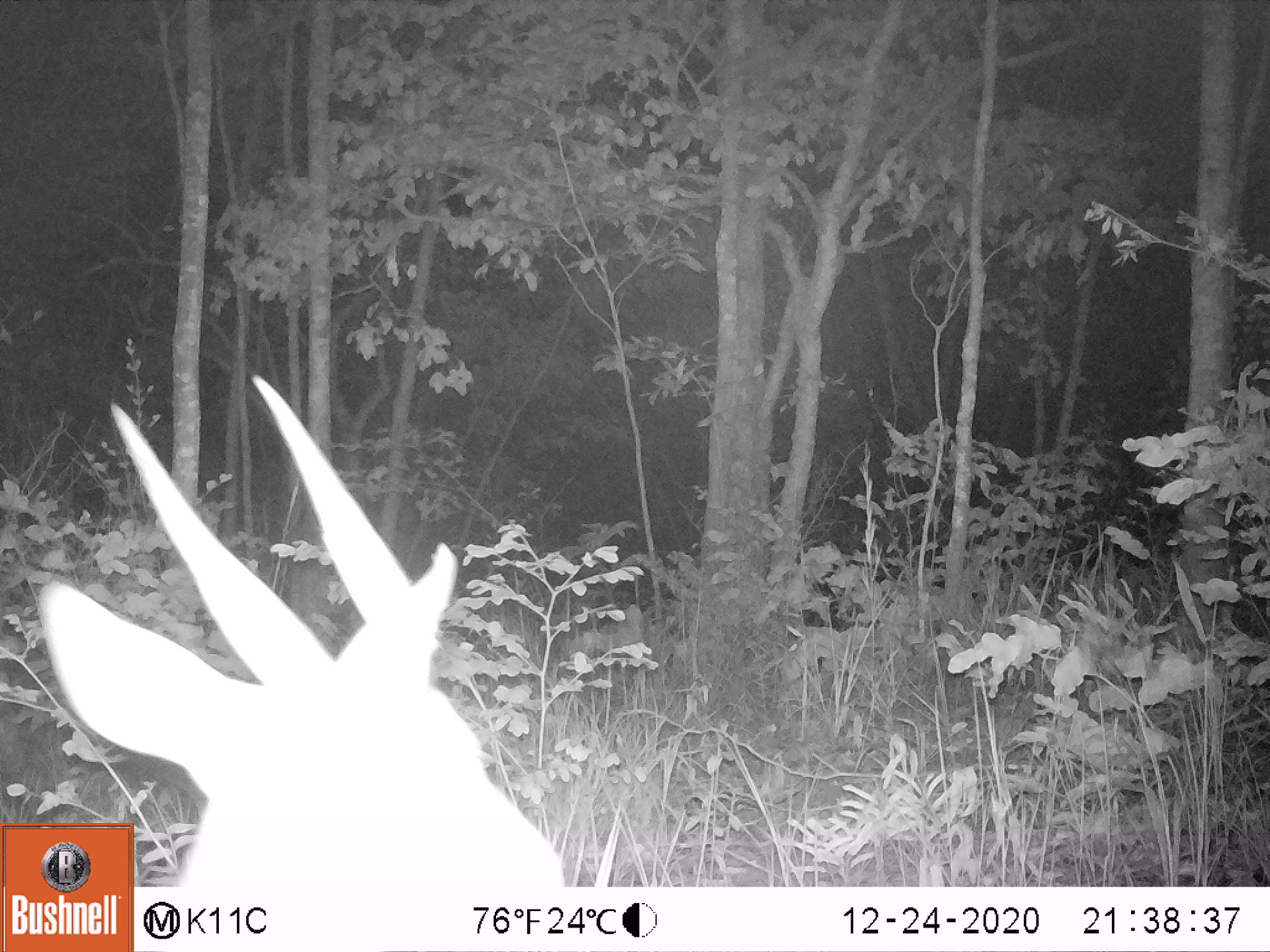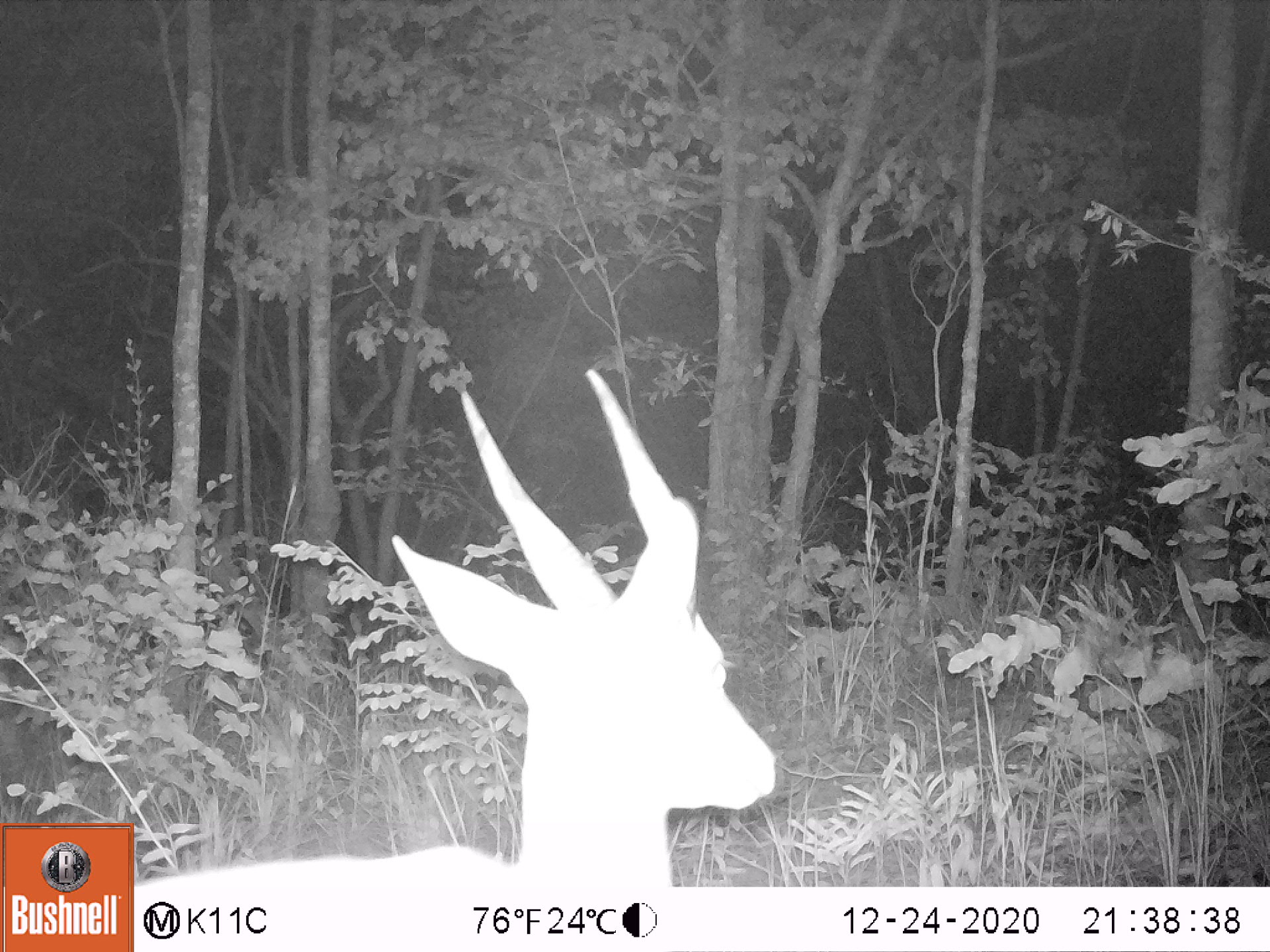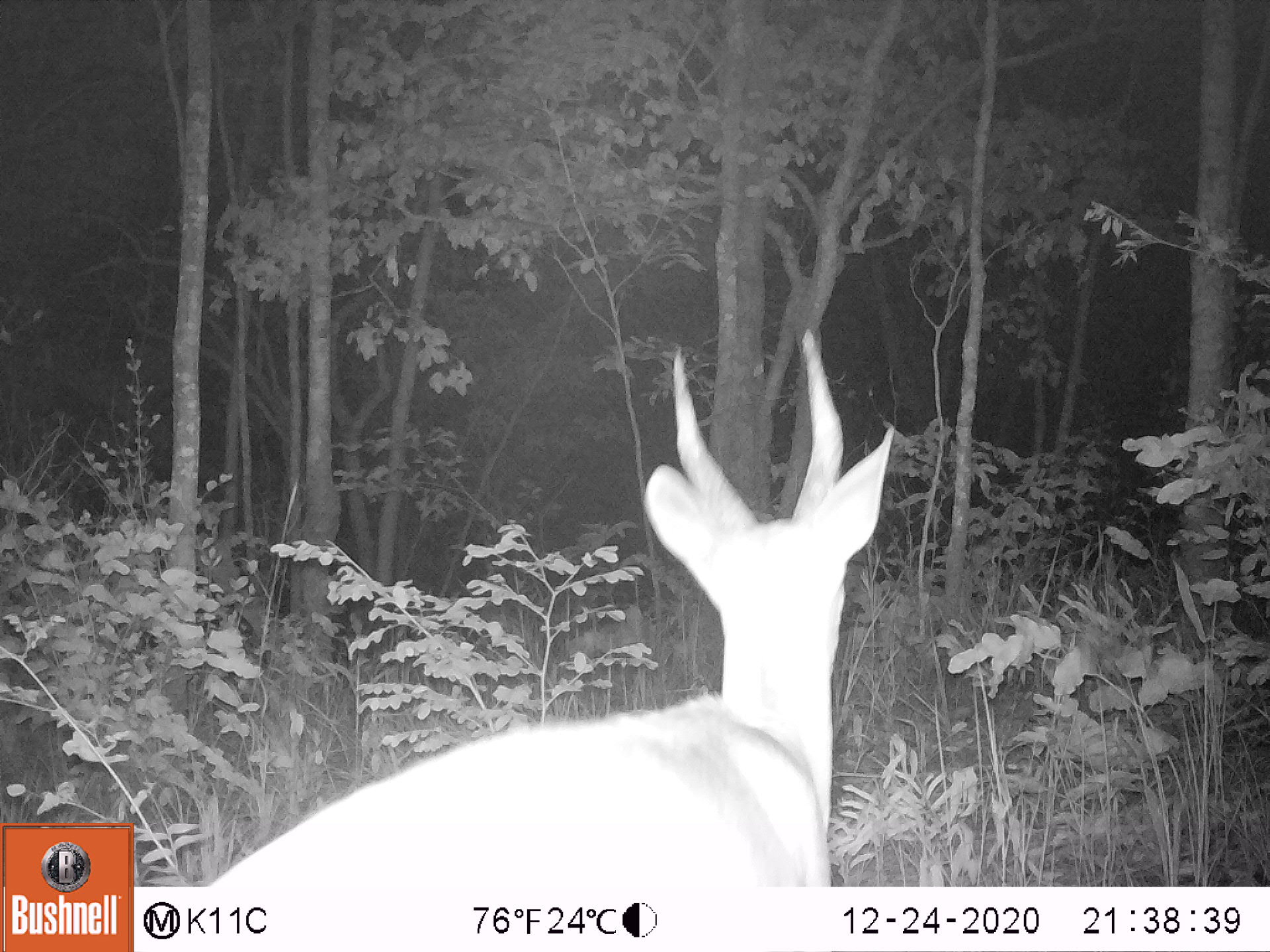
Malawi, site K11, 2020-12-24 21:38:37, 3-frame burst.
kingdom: Animalia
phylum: Chordata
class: Mammalia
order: Artiodactyla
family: Bovidae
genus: Tragelaphus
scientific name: Tragelaphus sylvaticus sylvaticus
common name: cape bushbuck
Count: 1.